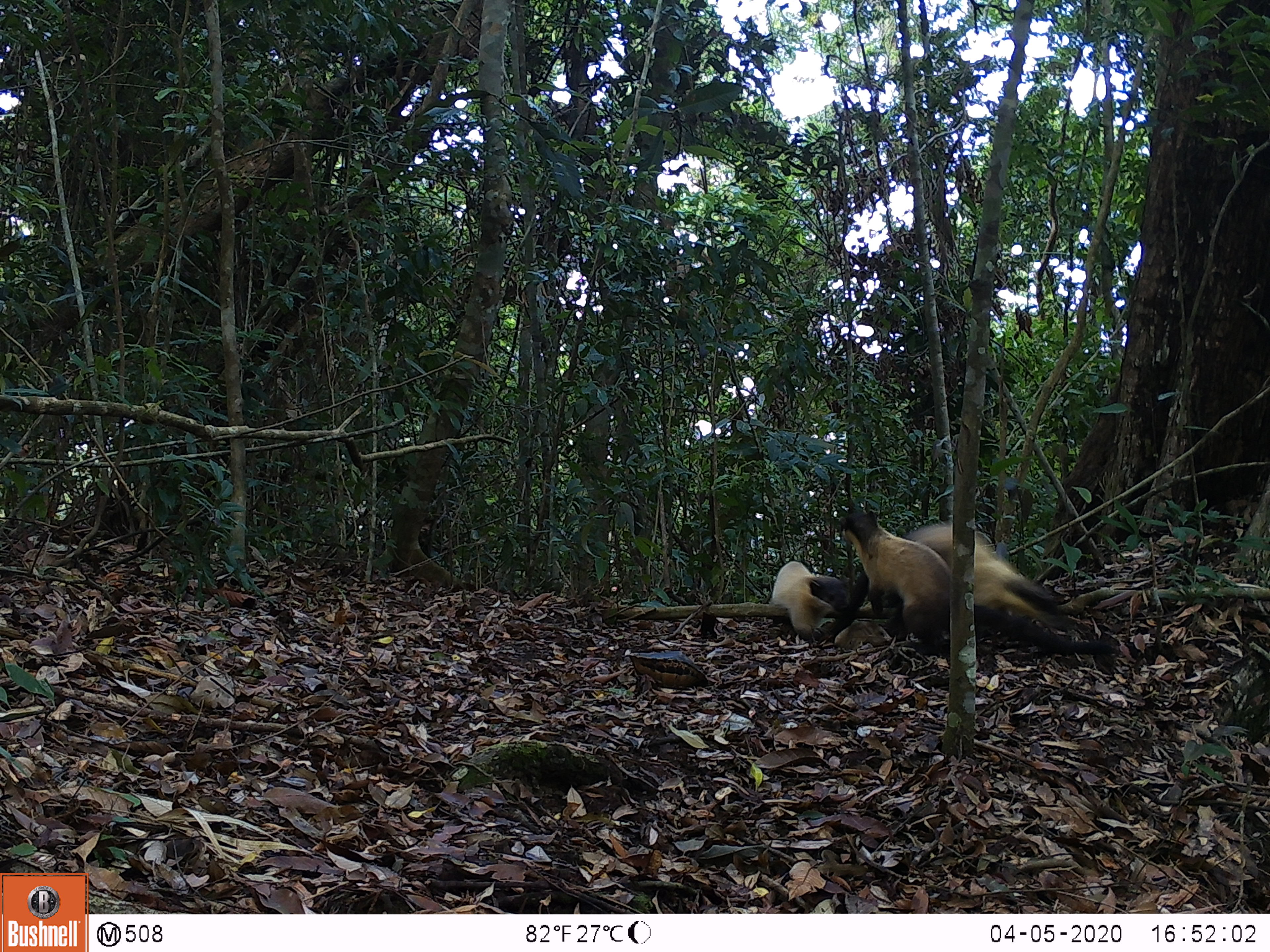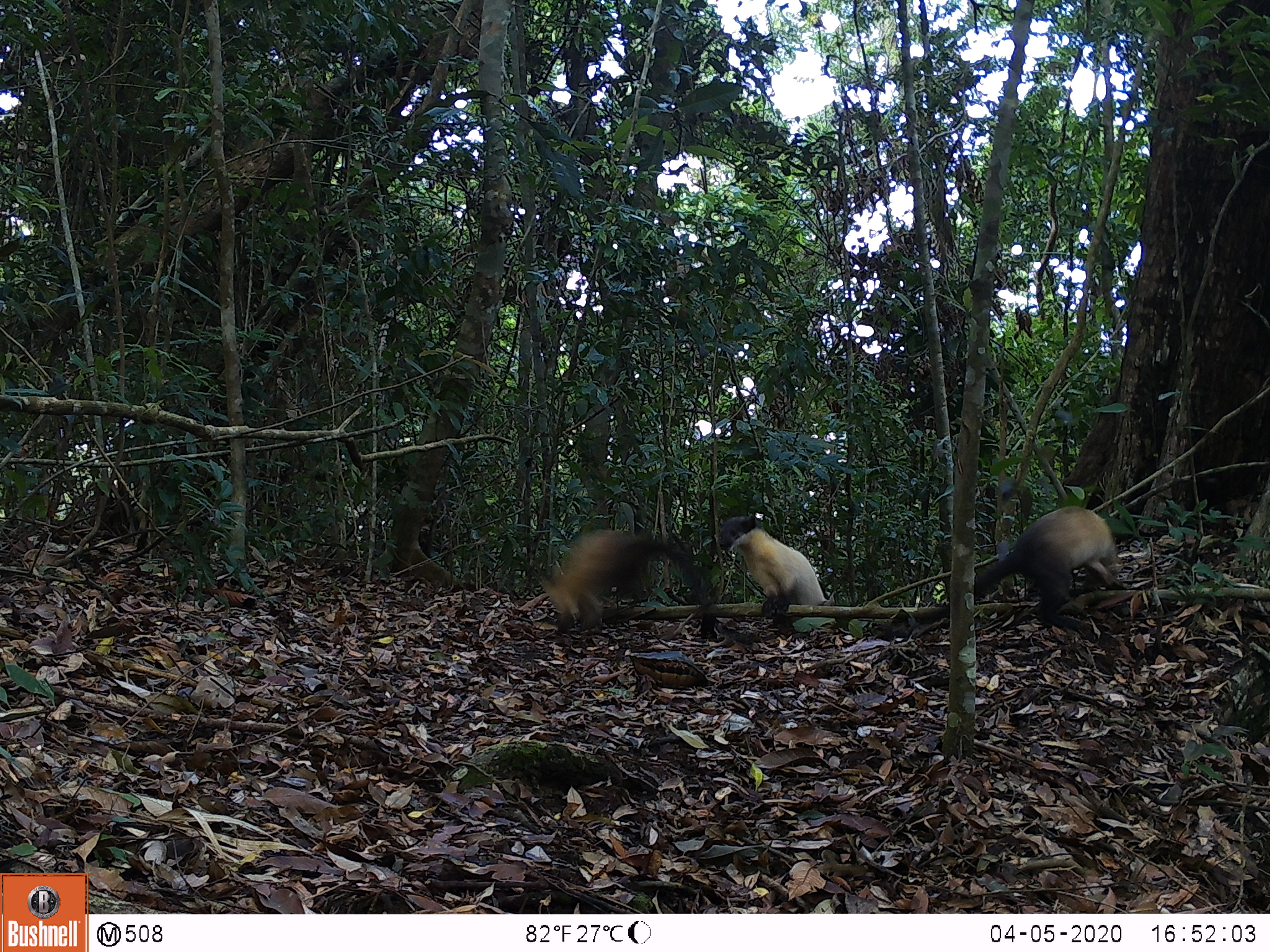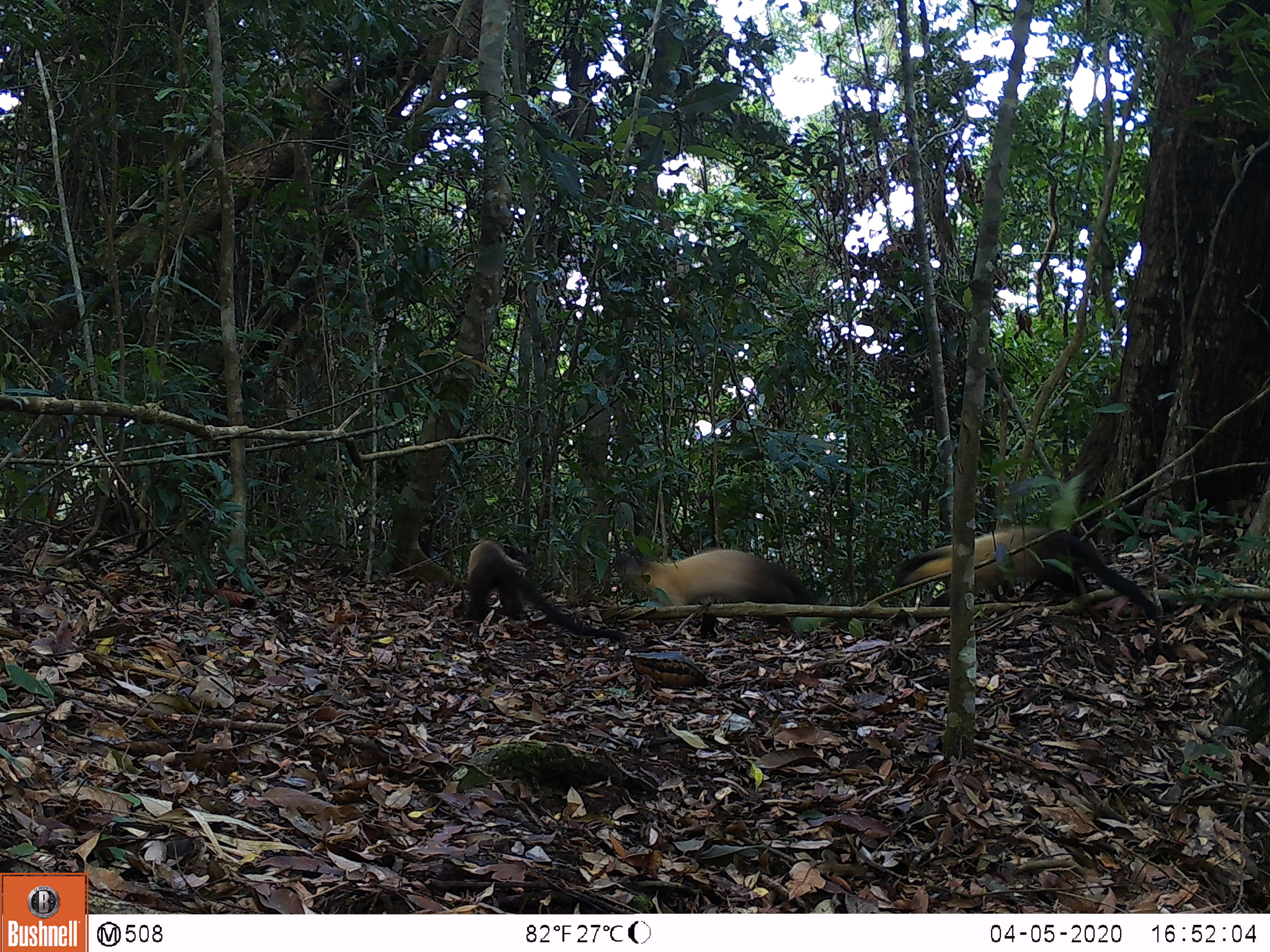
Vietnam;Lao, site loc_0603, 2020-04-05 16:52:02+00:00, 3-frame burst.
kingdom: Animalia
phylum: Chordata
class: Mammalia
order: Carnivora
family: Mustelidae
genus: Martes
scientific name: Martes flavigula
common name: yellow-throated marten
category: yellow throated marten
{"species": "yellow throated marten (yellow-throated marten) (Martes flavigula)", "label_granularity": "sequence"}